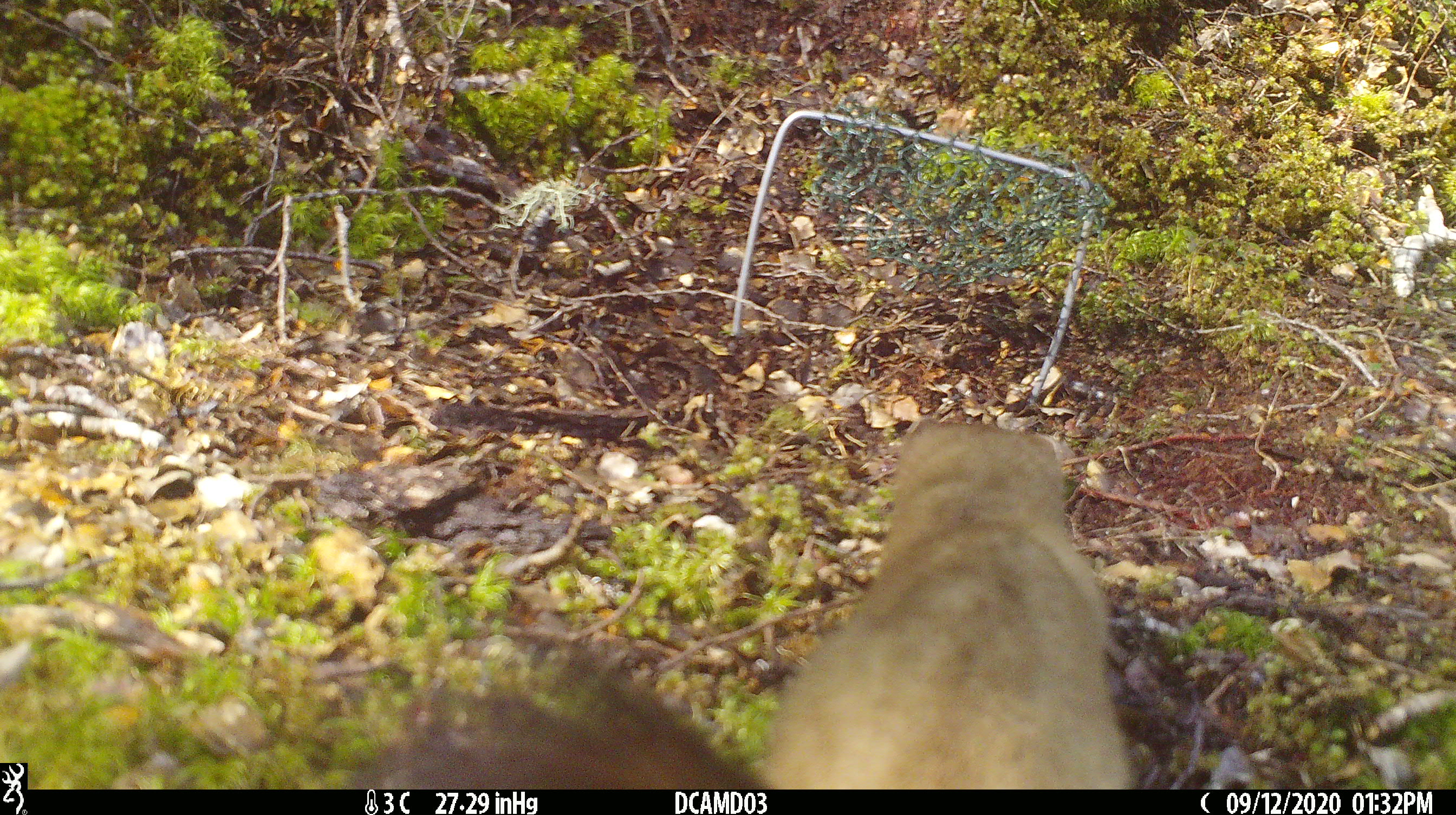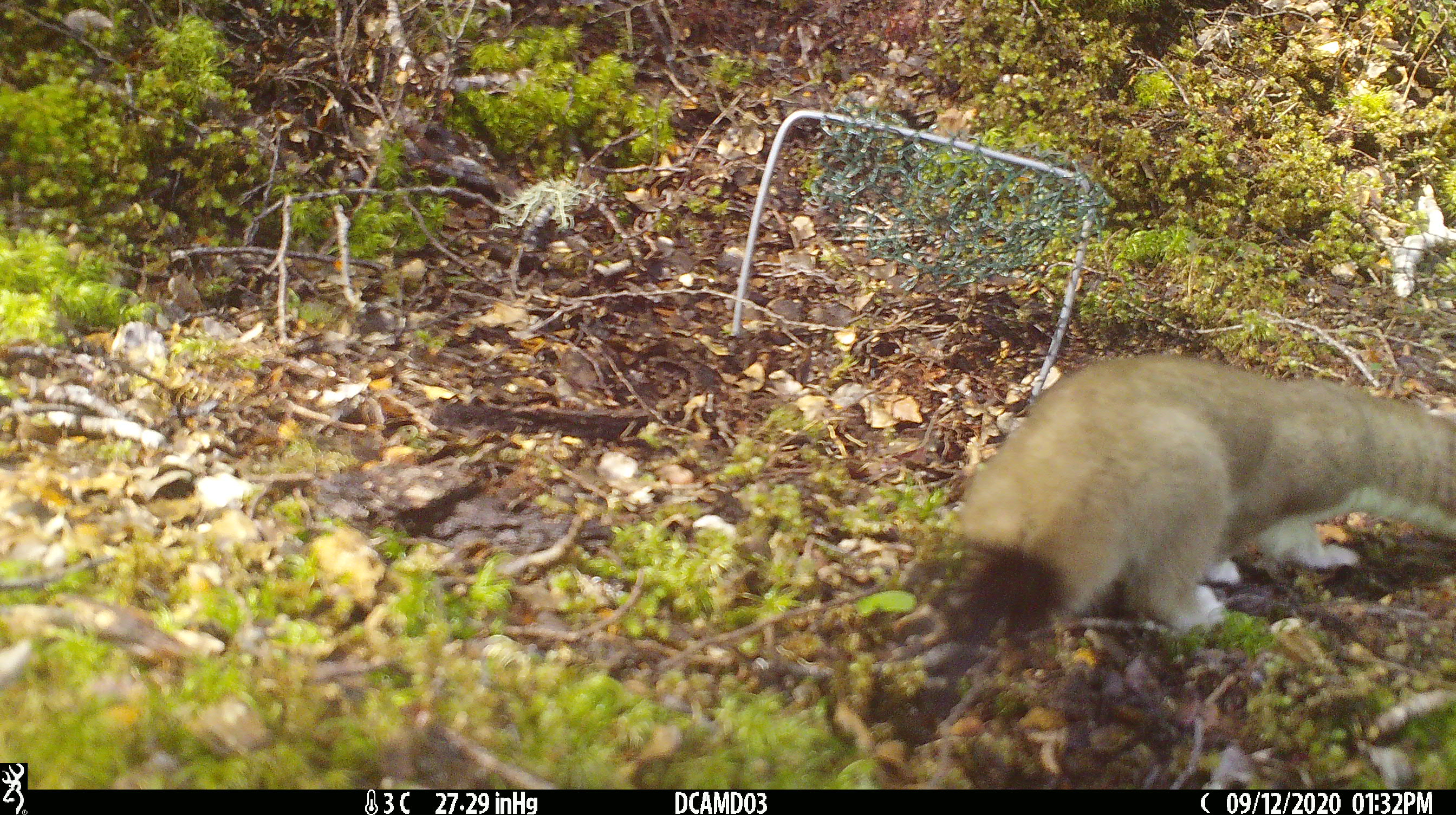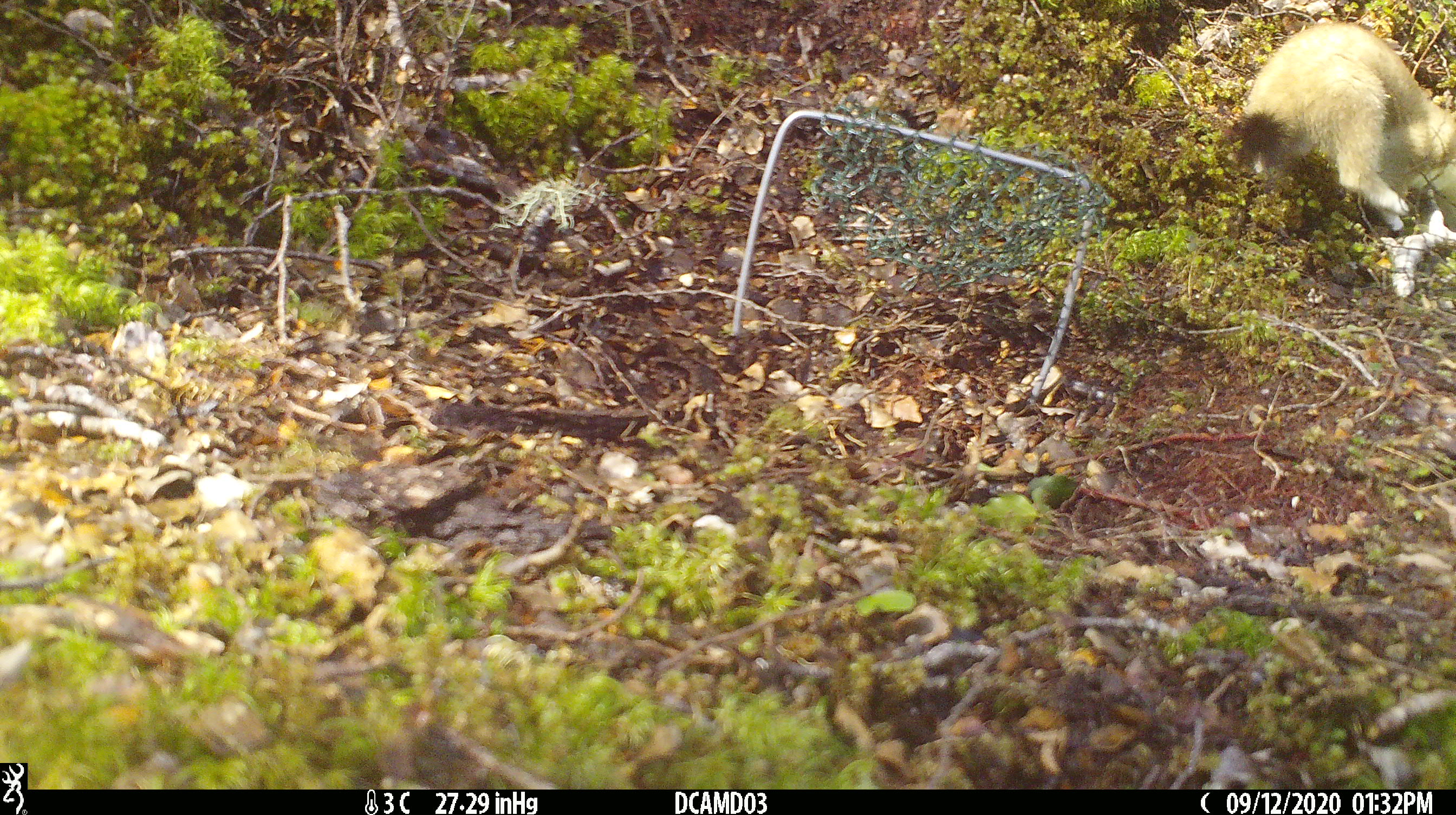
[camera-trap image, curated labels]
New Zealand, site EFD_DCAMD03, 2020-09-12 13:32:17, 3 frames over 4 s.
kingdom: Animalia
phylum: Chordata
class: Mammalia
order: Carnivora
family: Mustelidae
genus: Mustela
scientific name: Mustela erminea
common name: stoat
Stoat (Mustela erminea).